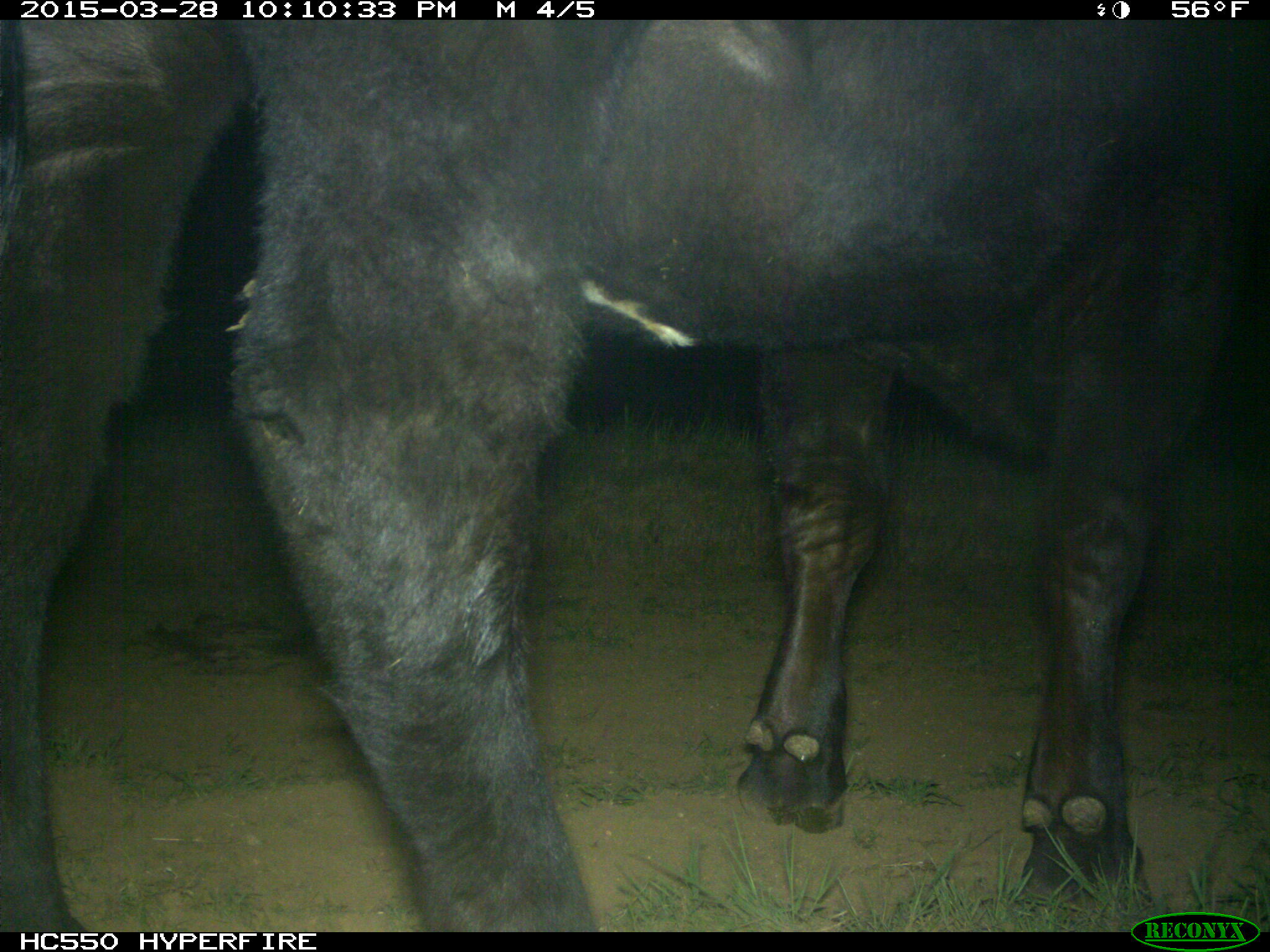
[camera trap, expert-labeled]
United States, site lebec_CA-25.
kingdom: Animalia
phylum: Chordata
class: Mammalia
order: Artiodactyla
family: Bovidae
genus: Bos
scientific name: Bos taurus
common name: domestic cow